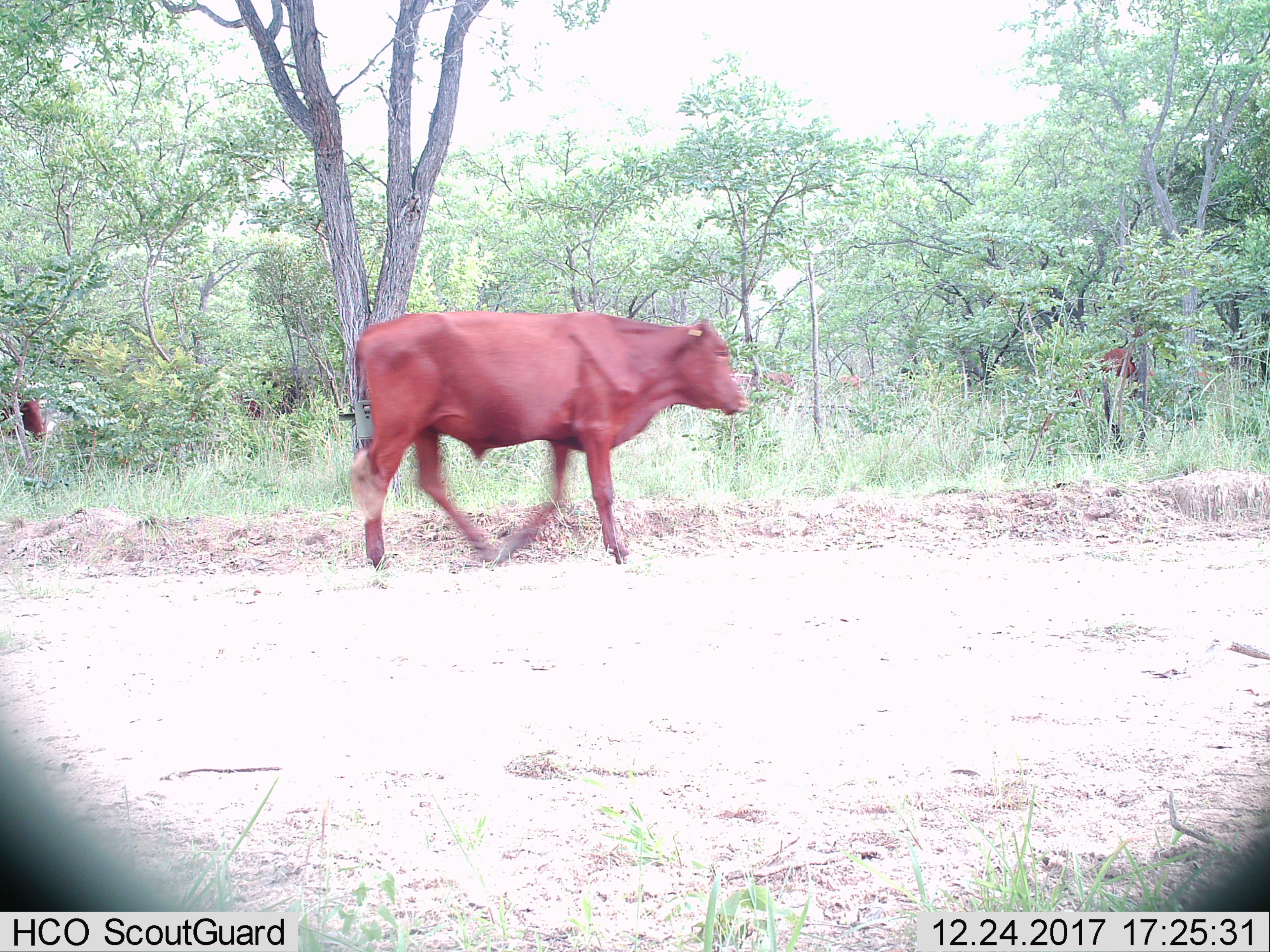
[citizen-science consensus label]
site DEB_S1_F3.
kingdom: Animalia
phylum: Chordata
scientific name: Vertebrata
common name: domestic animal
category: domesticanimal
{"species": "domesticanimal (domestic animal) (Vertebrata)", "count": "5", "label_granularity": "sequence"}